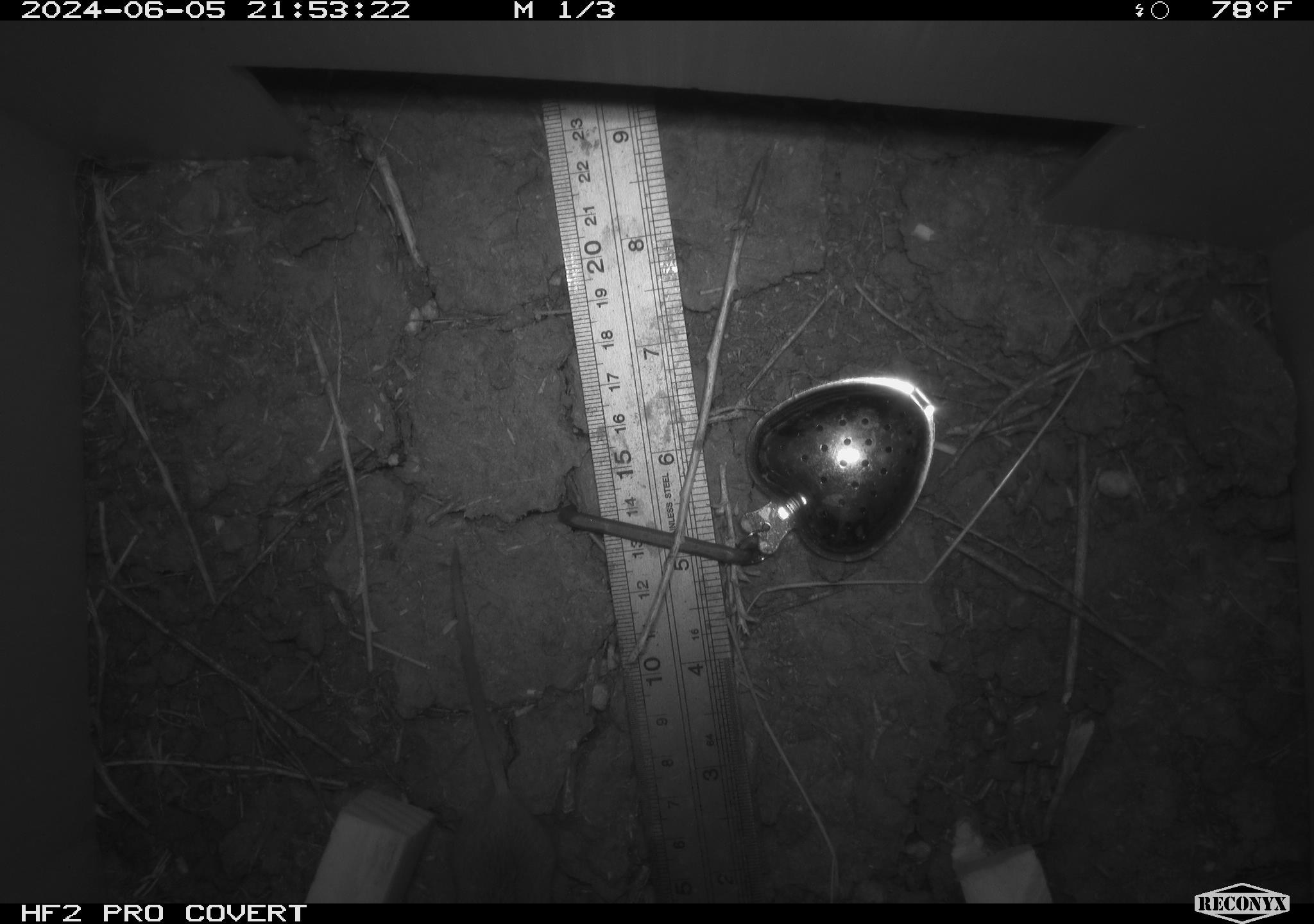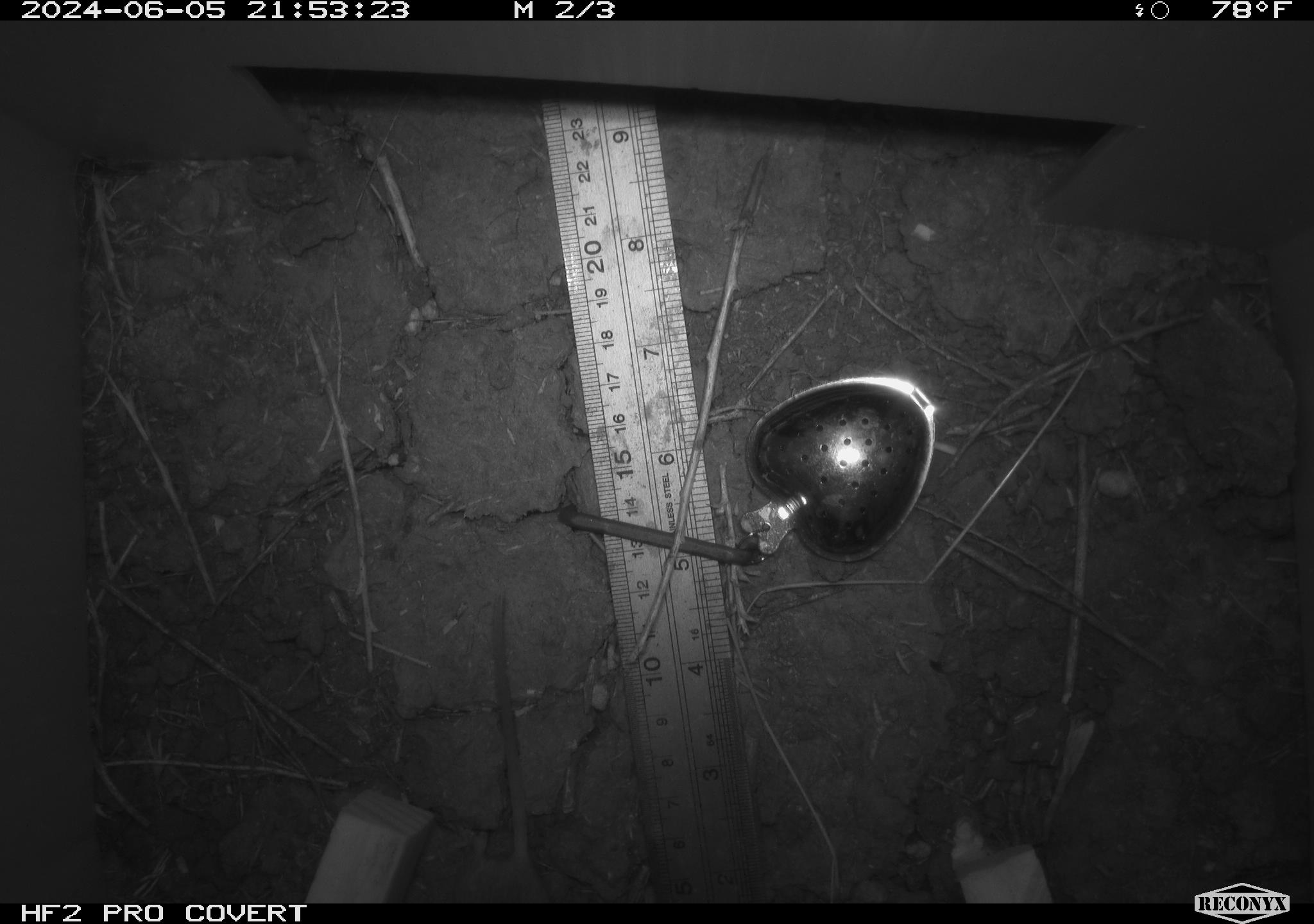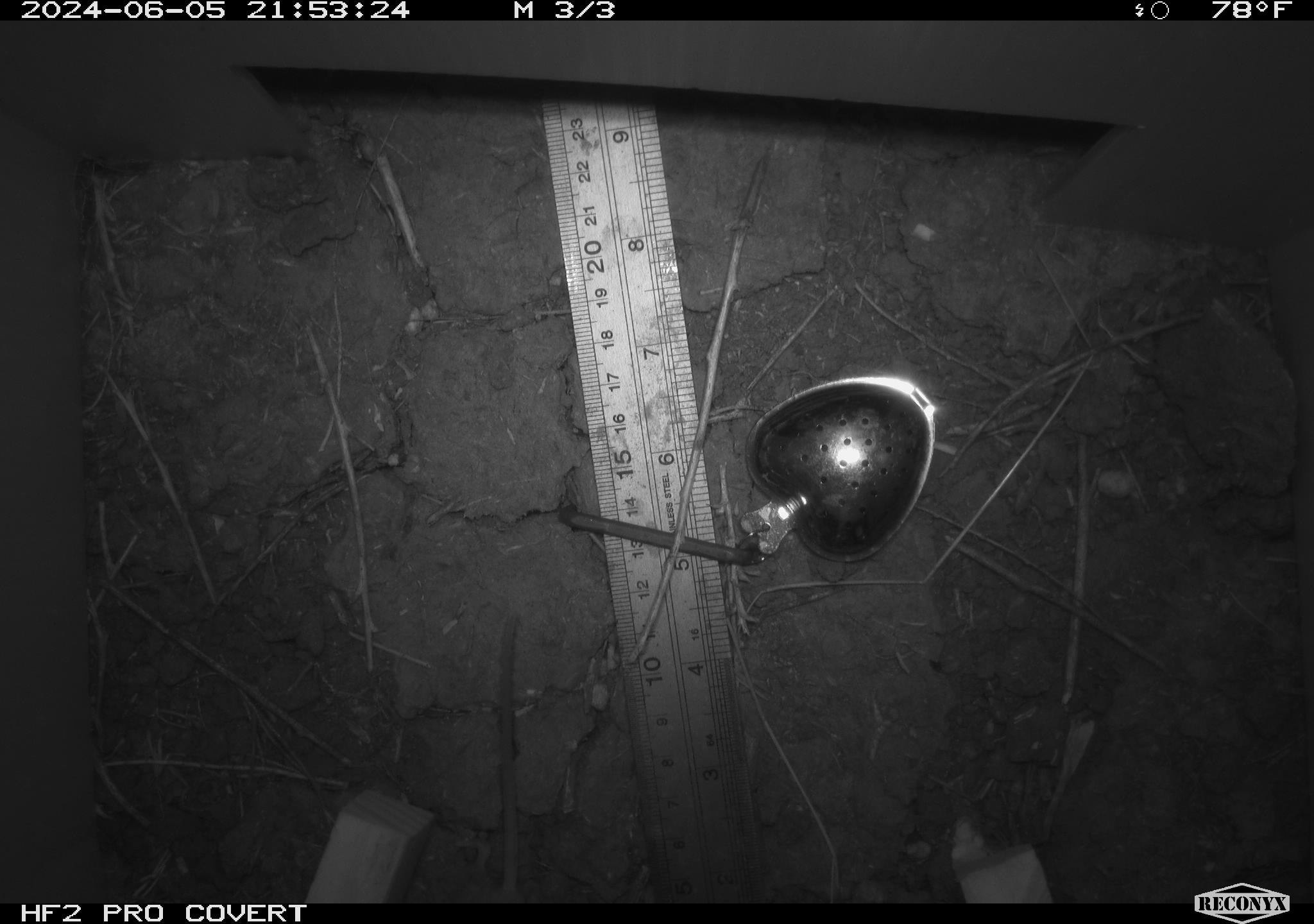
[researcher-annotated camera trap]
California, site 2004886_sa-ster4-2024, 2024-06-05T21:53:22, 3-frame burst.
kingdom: Animalia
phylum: Chordata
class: Mammalia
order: Rodentia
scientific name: Rodentia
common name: mouse species